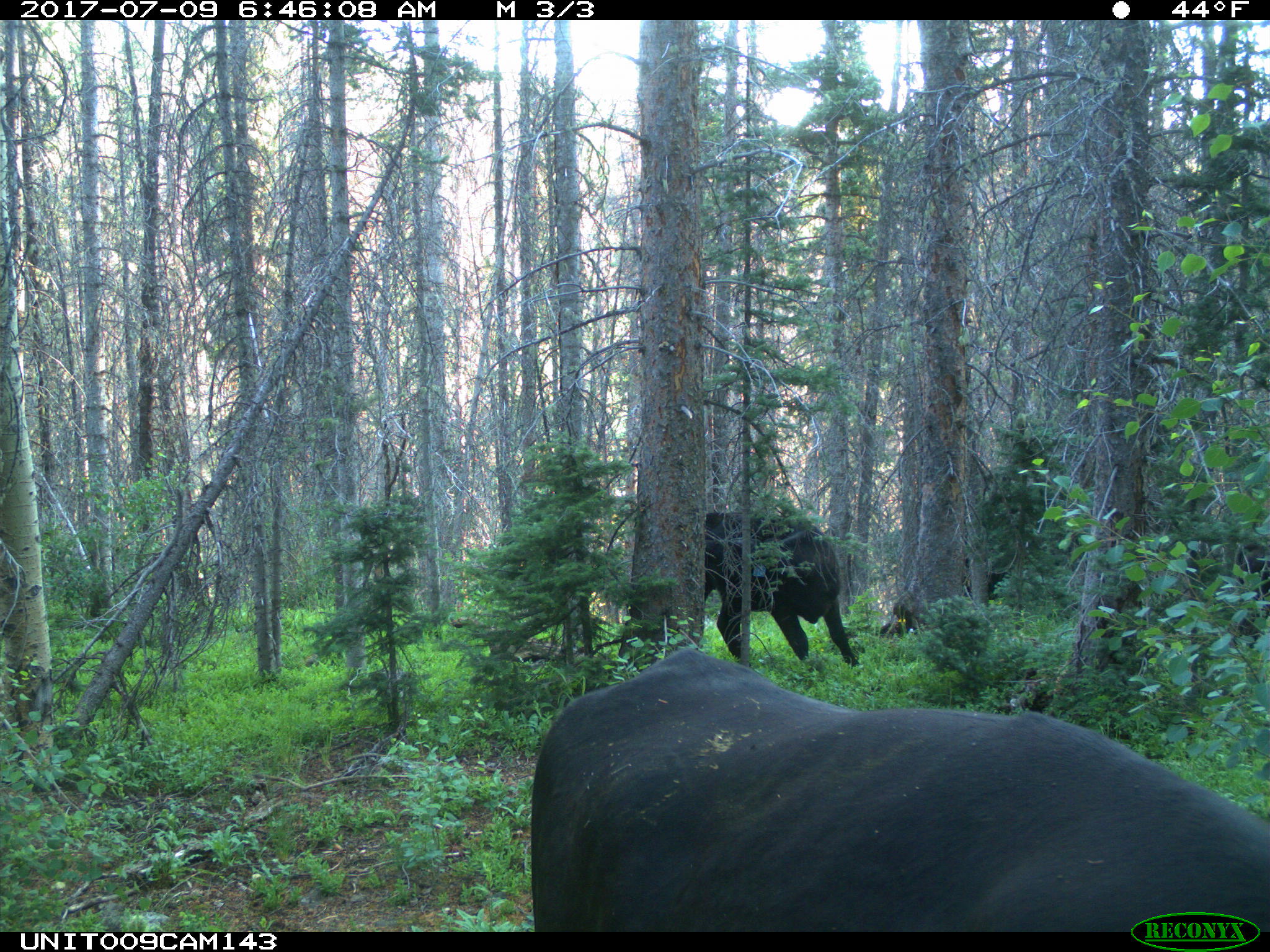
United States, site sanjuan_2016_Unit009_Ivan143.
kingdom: Animalia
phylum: Chordata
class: Mammalia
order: Artiodactyla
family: Bovidae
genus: Bos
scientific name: Bos taurus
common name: domestic cow